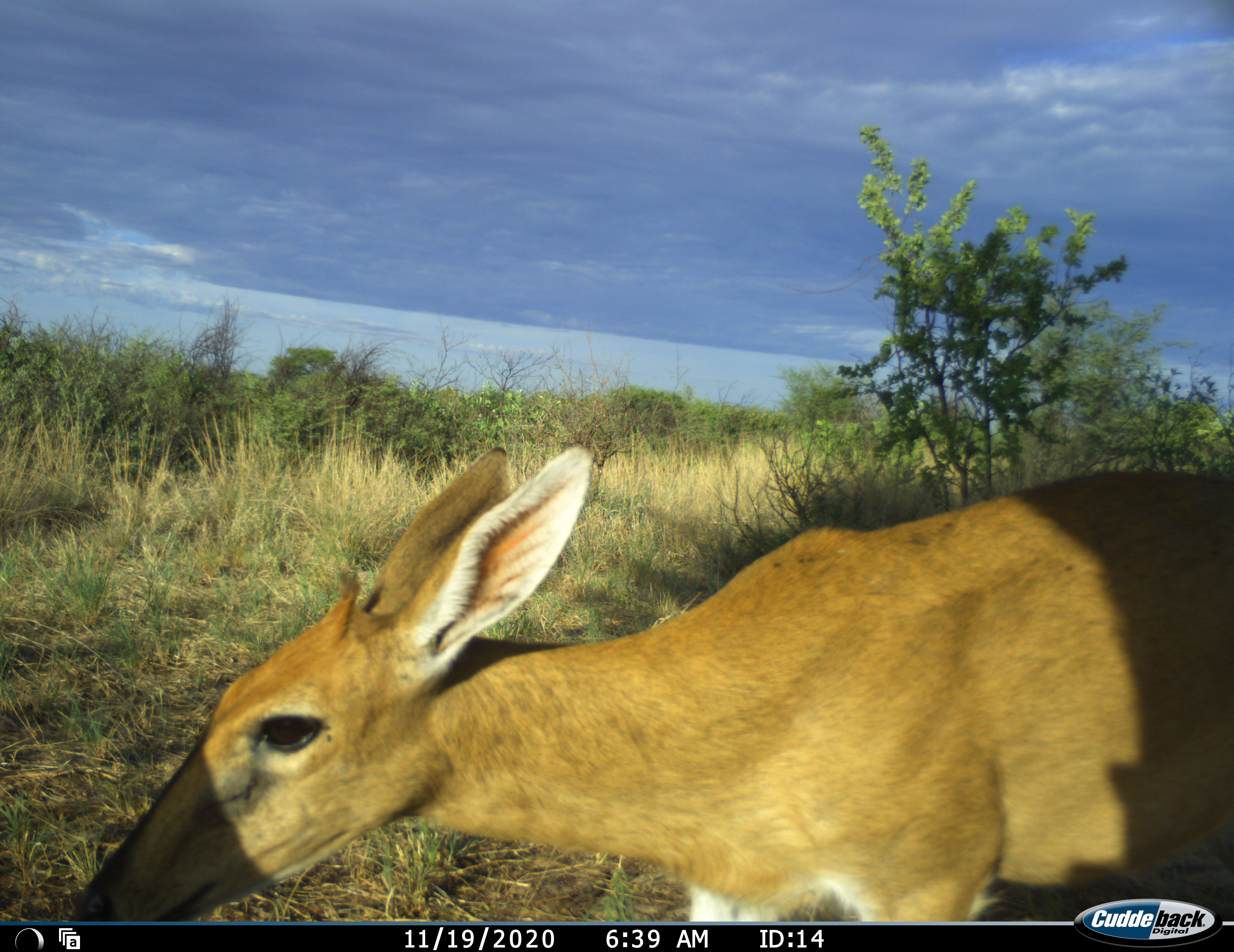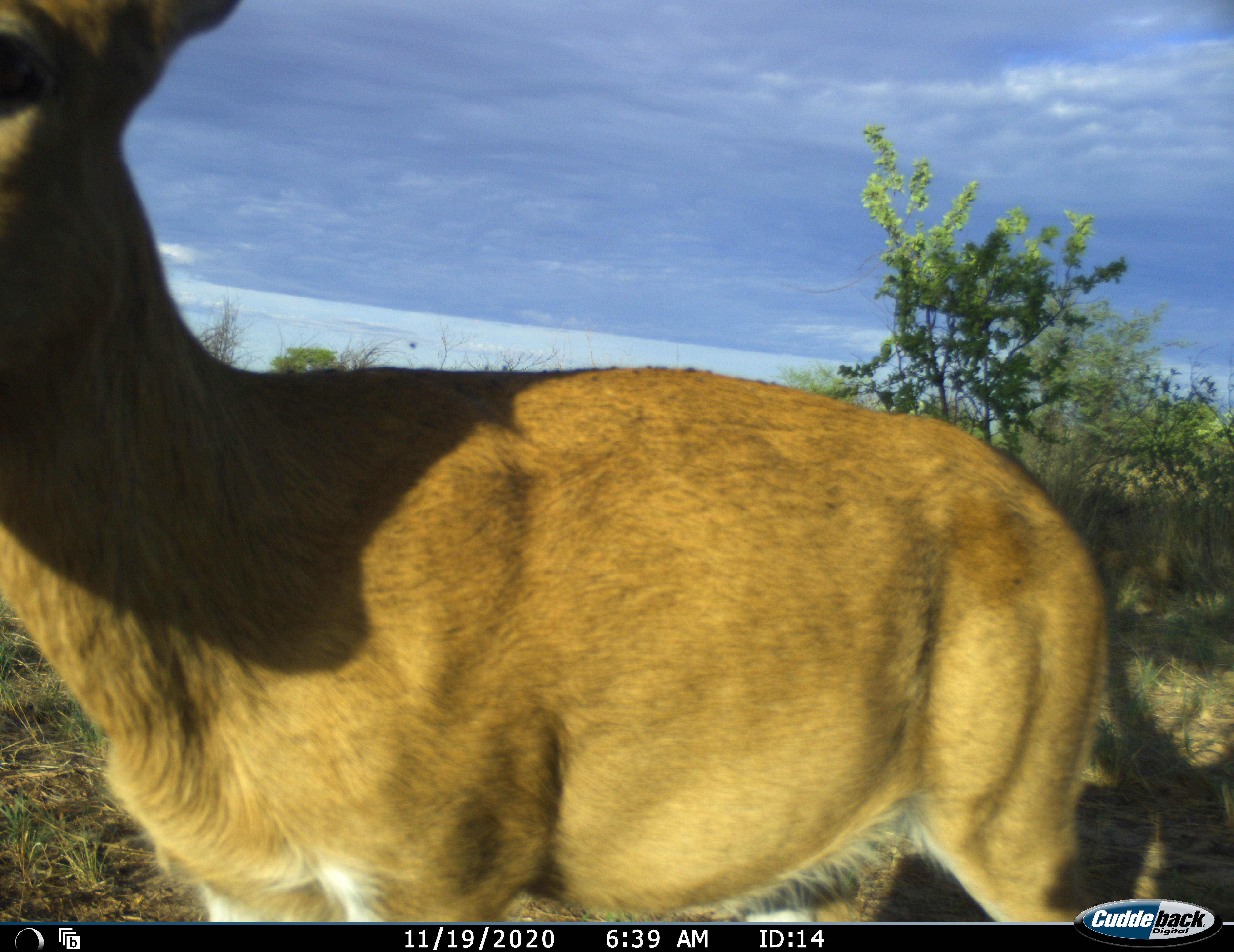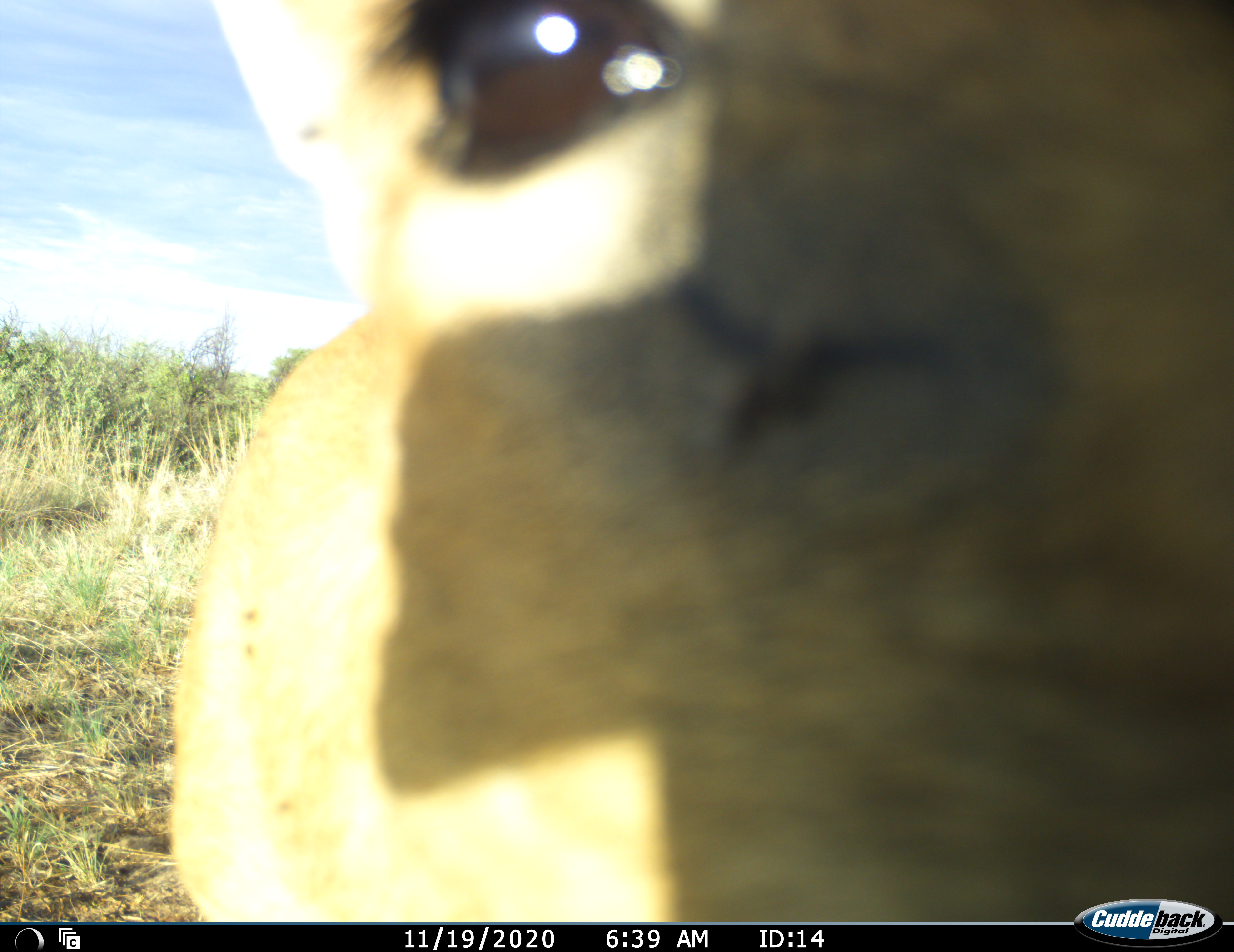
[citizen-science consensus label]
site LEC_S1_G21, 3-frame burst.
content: unidentified animal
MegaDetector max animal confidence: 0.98